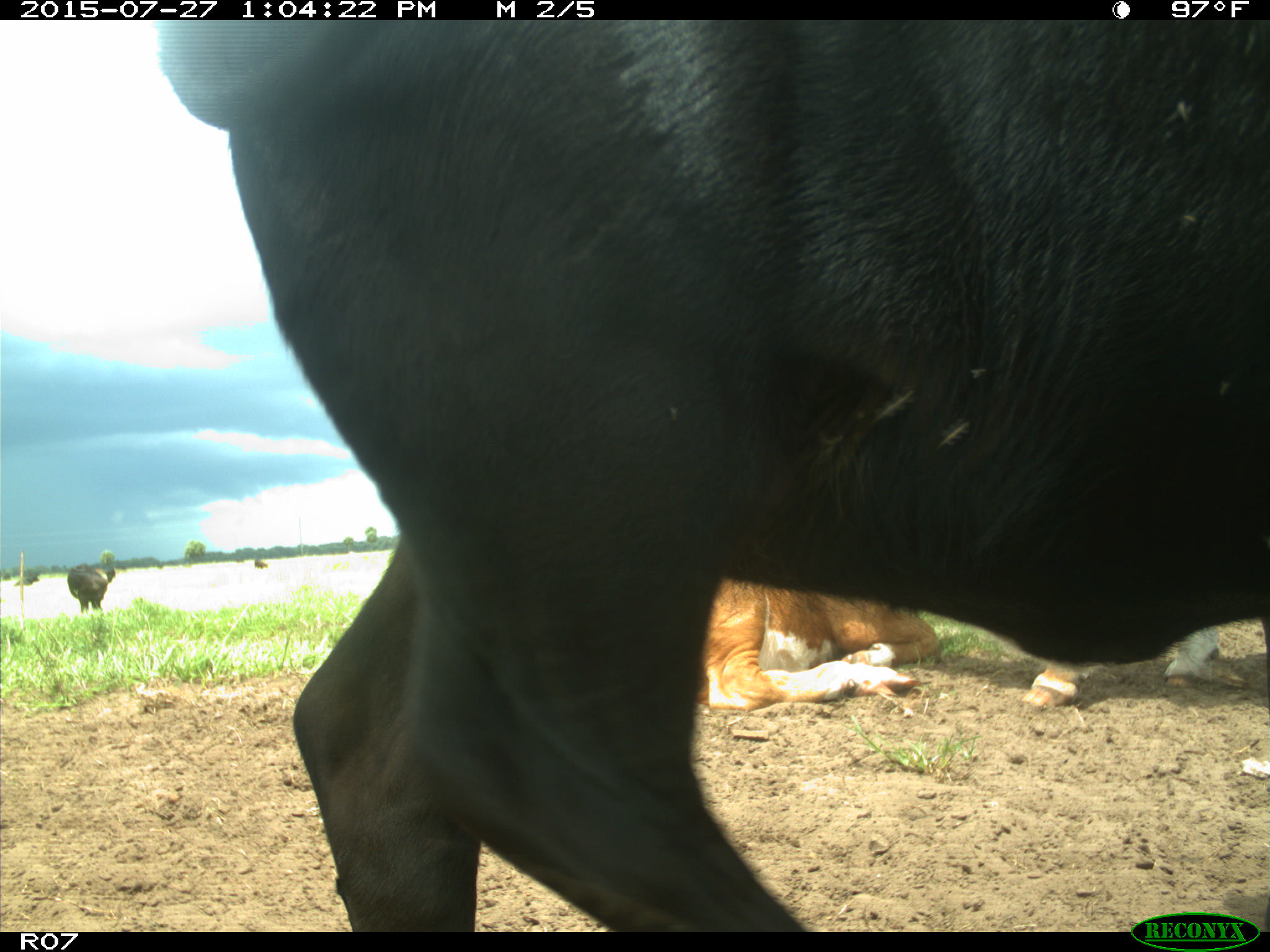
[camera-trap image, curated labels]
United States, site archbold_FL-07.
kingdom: Animalia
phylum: Chordata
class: Mammalia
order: Artiodactyla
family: Bovidae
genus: Bos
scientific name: Bos taurus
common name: domestic cow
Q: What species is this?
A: Bos taurus (domestic cow).